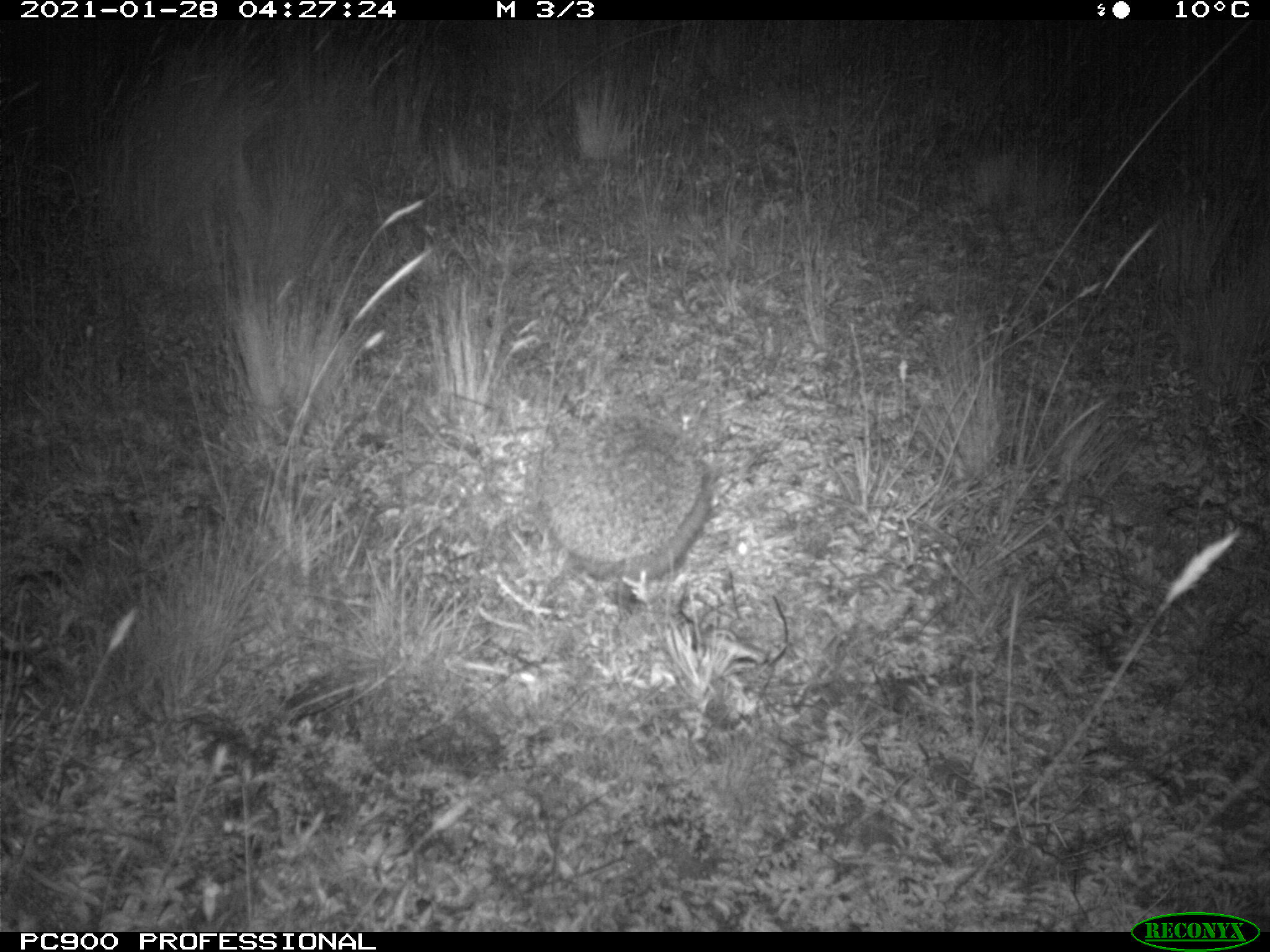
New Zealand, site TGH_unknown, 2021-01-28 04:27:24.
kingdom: Animalia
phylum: Chordata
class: Mammalia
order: Eulipotyphla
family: Erinaceidae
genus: Erinaceus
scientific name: Erinaceus europaeus europaeus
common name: european hedgehog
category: hedgehog